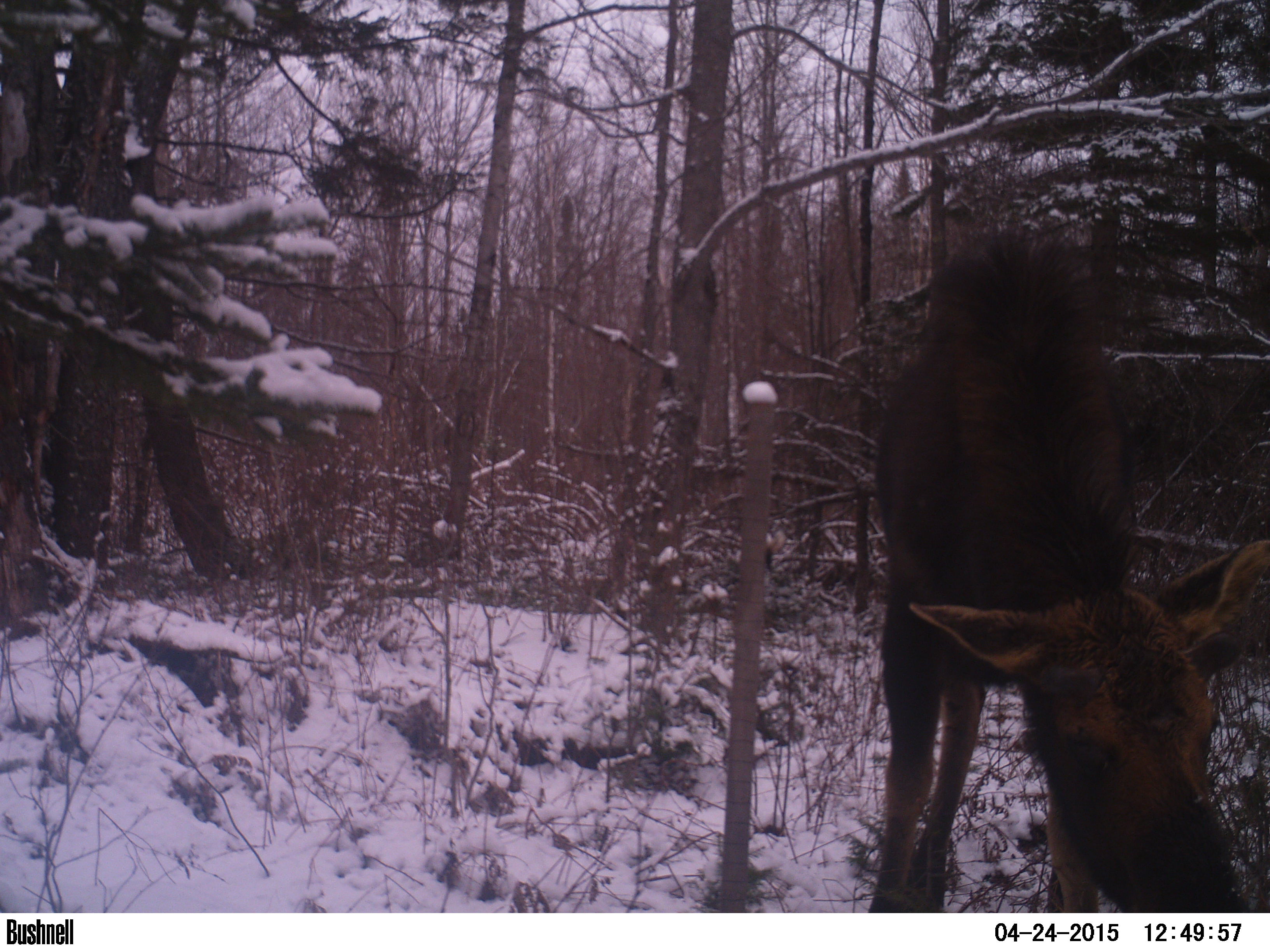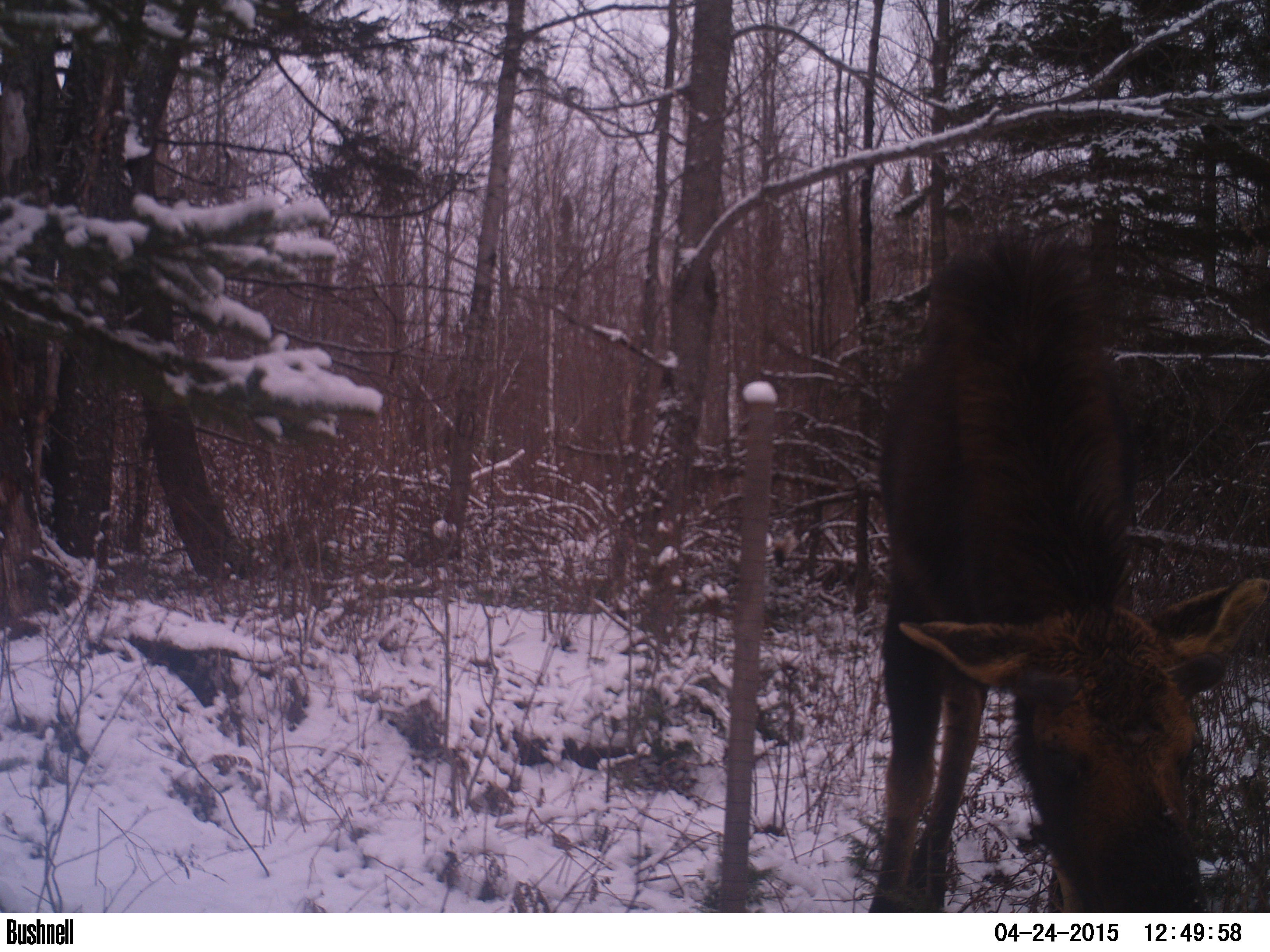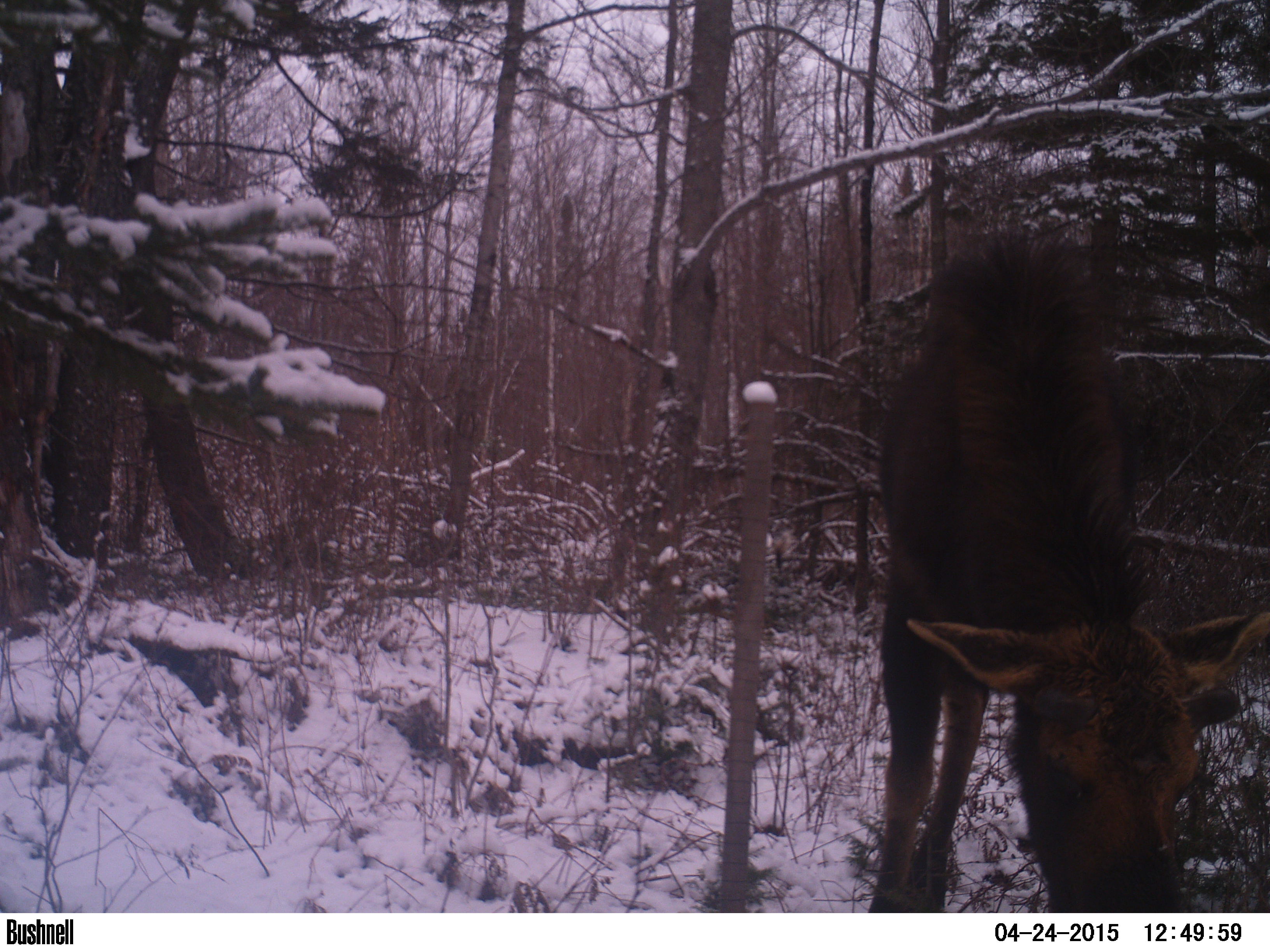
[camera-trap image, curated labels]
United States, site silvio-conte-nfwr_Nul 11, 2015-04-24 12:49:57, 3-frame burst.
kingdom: Animalia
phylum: Chordata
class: Mammalia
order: Artiodactyla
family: Cervidae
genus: Alces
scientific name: Alces alces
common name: moose